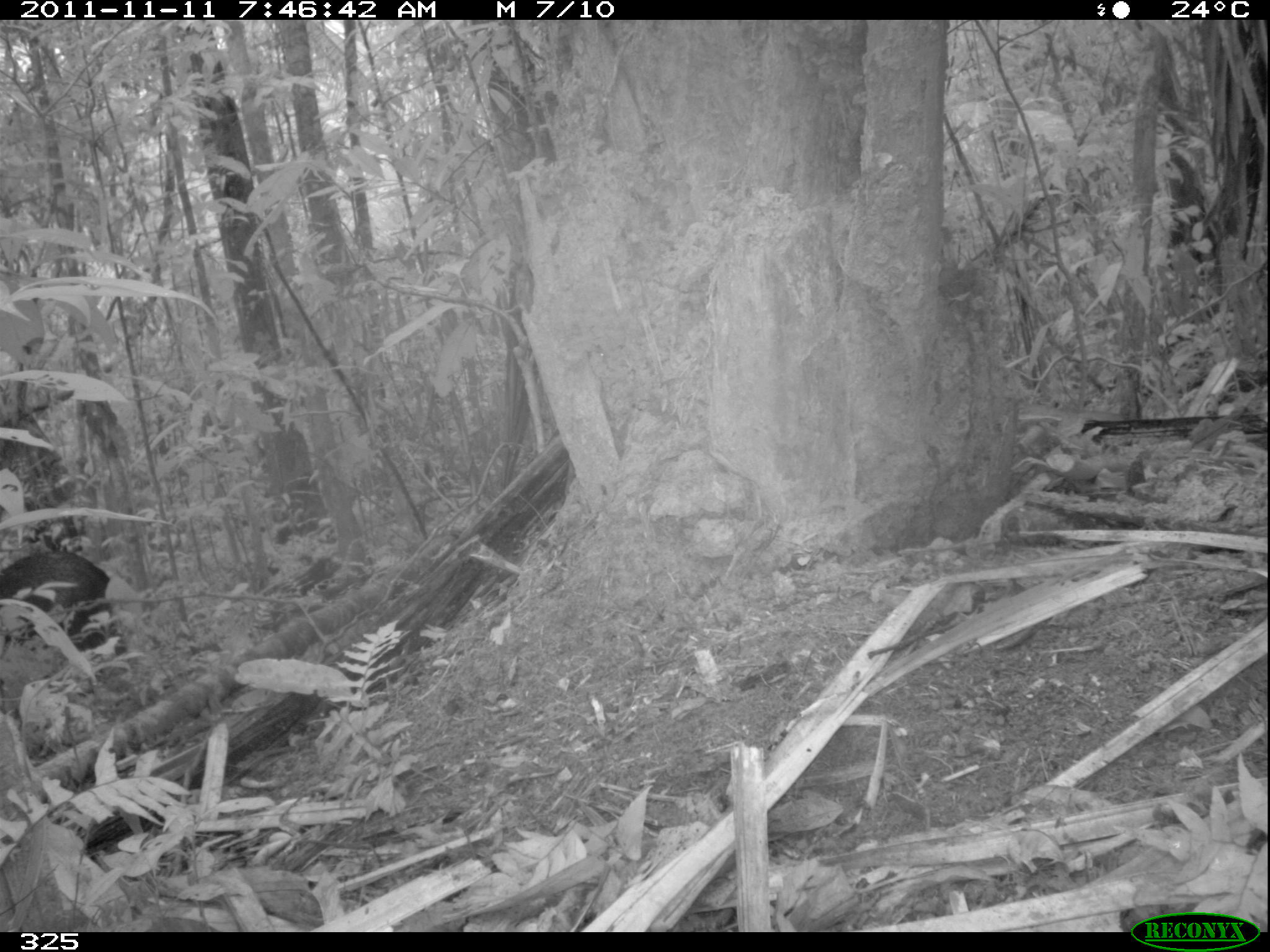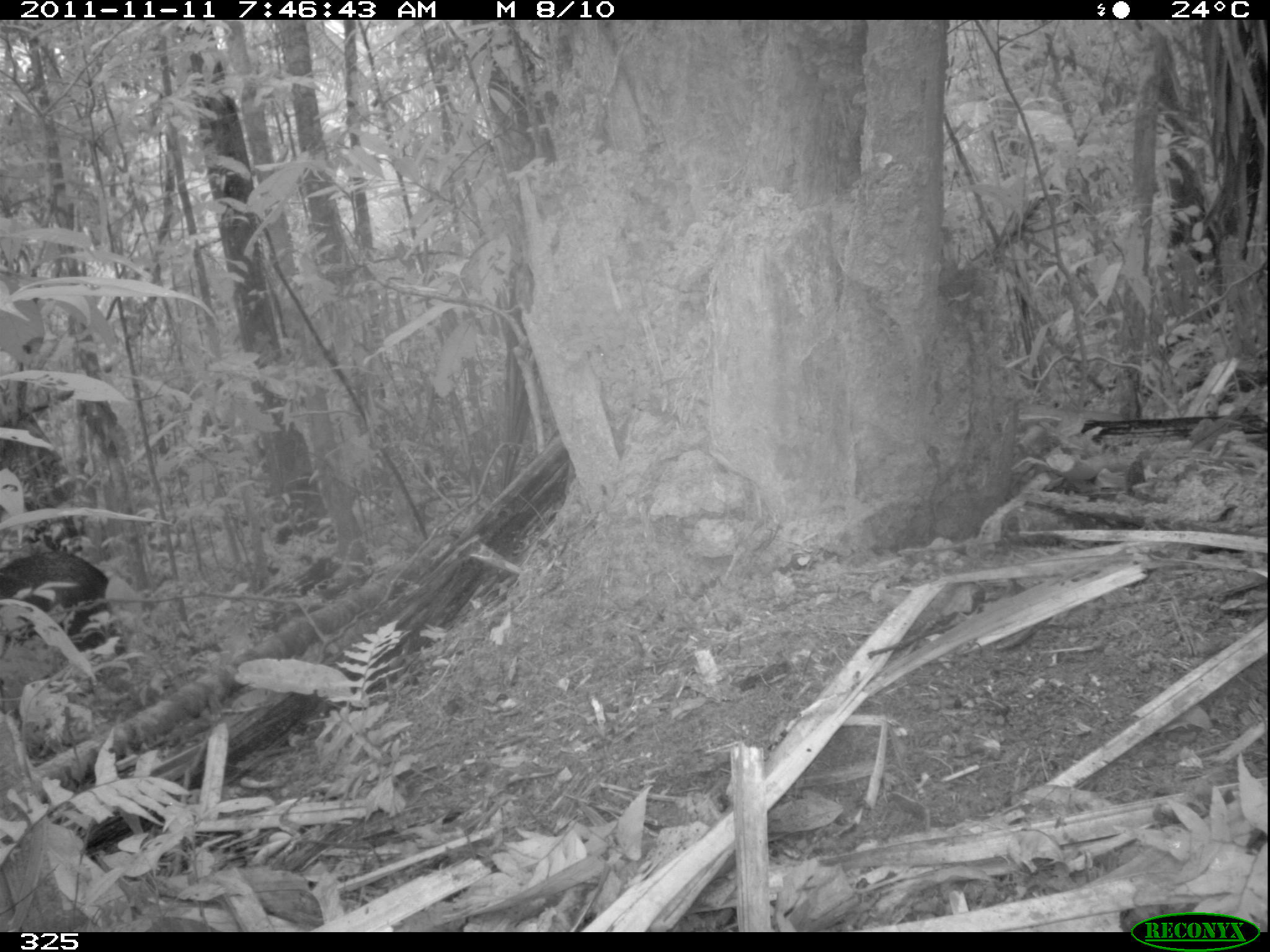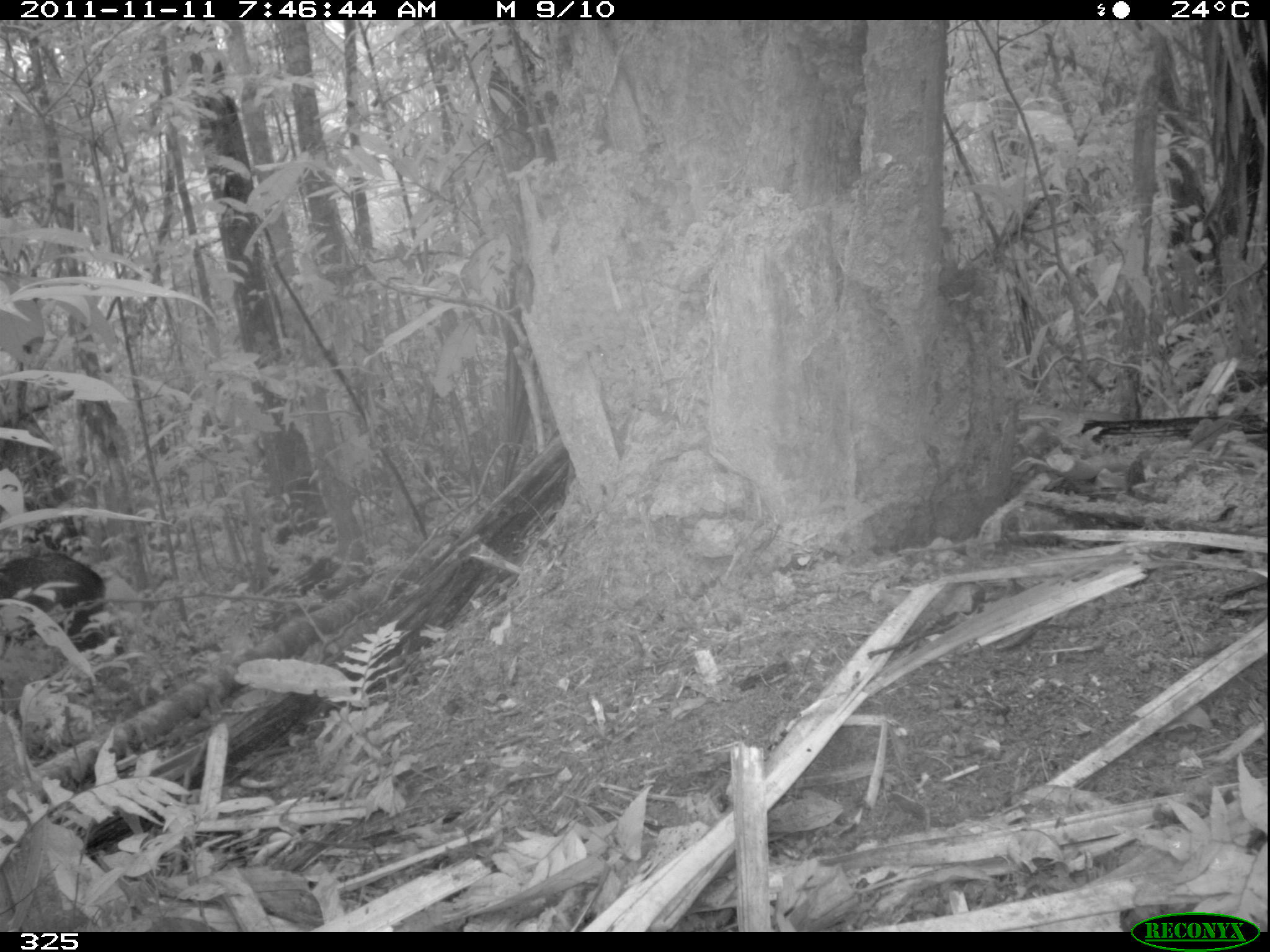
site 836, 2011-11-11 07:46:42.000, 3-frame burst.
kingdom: Animalia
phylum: Chordata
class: Mammalia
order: Artiodactyla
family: Tayassuidae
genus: Pecari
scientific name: Pecari tajacu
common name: collared peccary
Pecari tajacu (collared peccary).